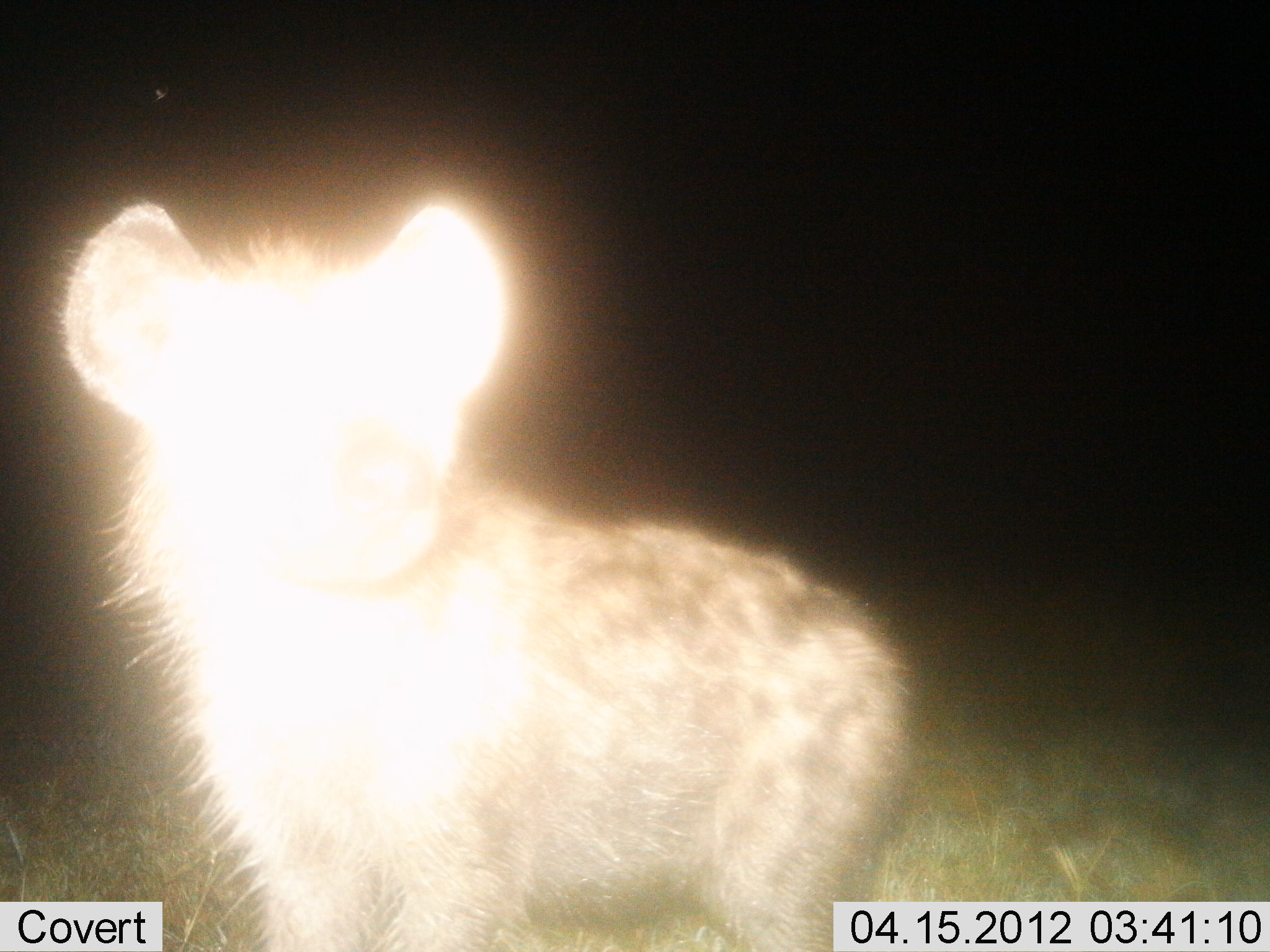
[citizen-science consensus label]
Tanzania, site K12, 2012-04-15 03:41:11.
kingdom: Animalia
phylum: Chordata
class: Mammalia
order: Carnivora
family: Hyaenidae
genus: Crocuta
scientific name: Crocuta crocuta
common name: spotted hyena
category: hyenaspotted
Hyenaspotted (spotted hyena) (Crocuta crocuta), count 1. Behavior (volunteer vote fractions): standing 96%, resting 0%, moving 0%, interacting 4%. Young present (vote fraction): 8%. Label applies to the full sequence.